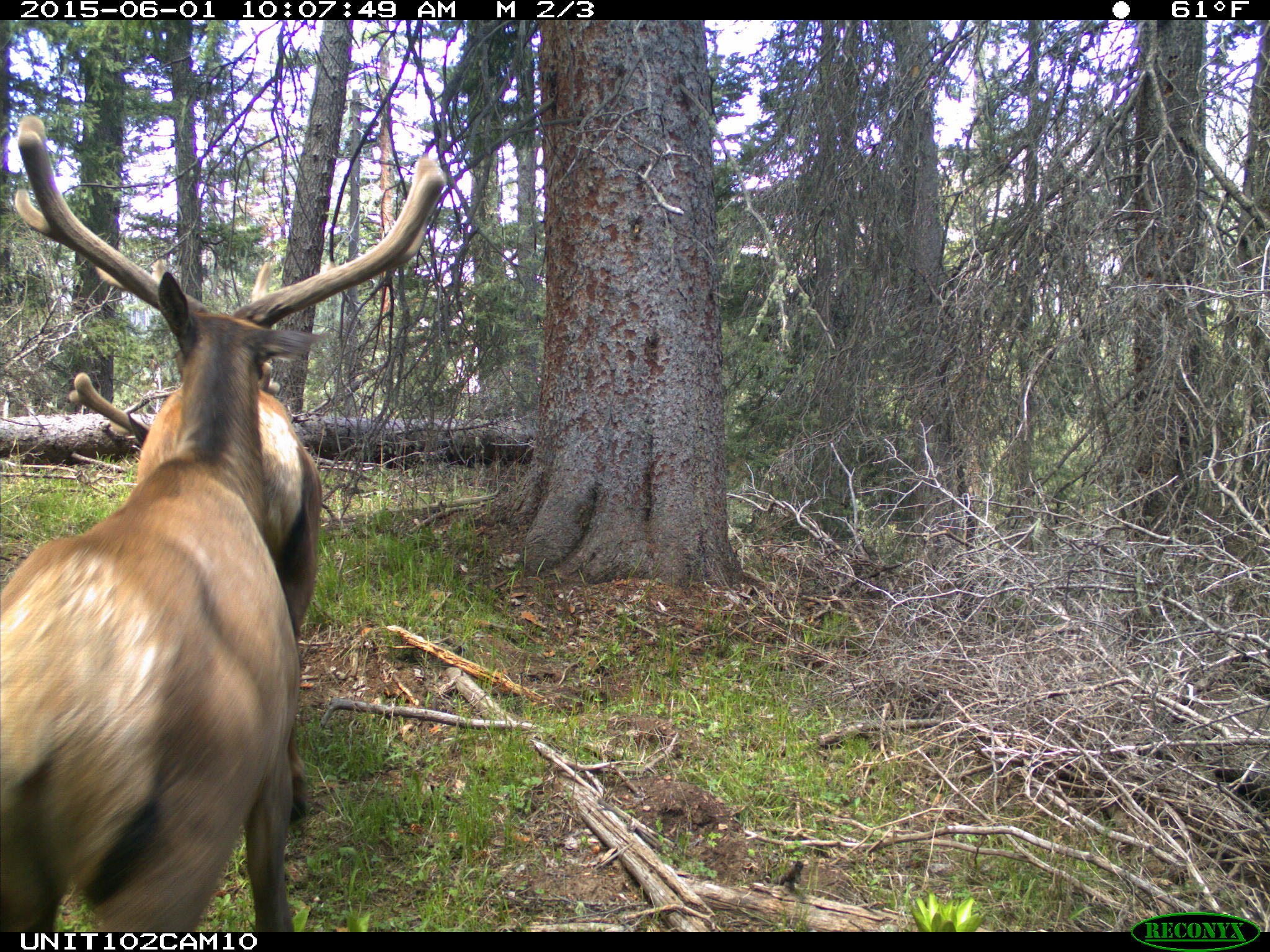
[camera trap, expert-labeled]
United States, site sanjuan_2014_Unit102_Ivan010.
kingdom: Animalia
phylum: Chordata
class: Mammalia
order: Artiodactyla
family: Cervidae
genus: Cervus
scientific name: Cervus elaphus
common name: red deer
Cervus elaphus (red deer).